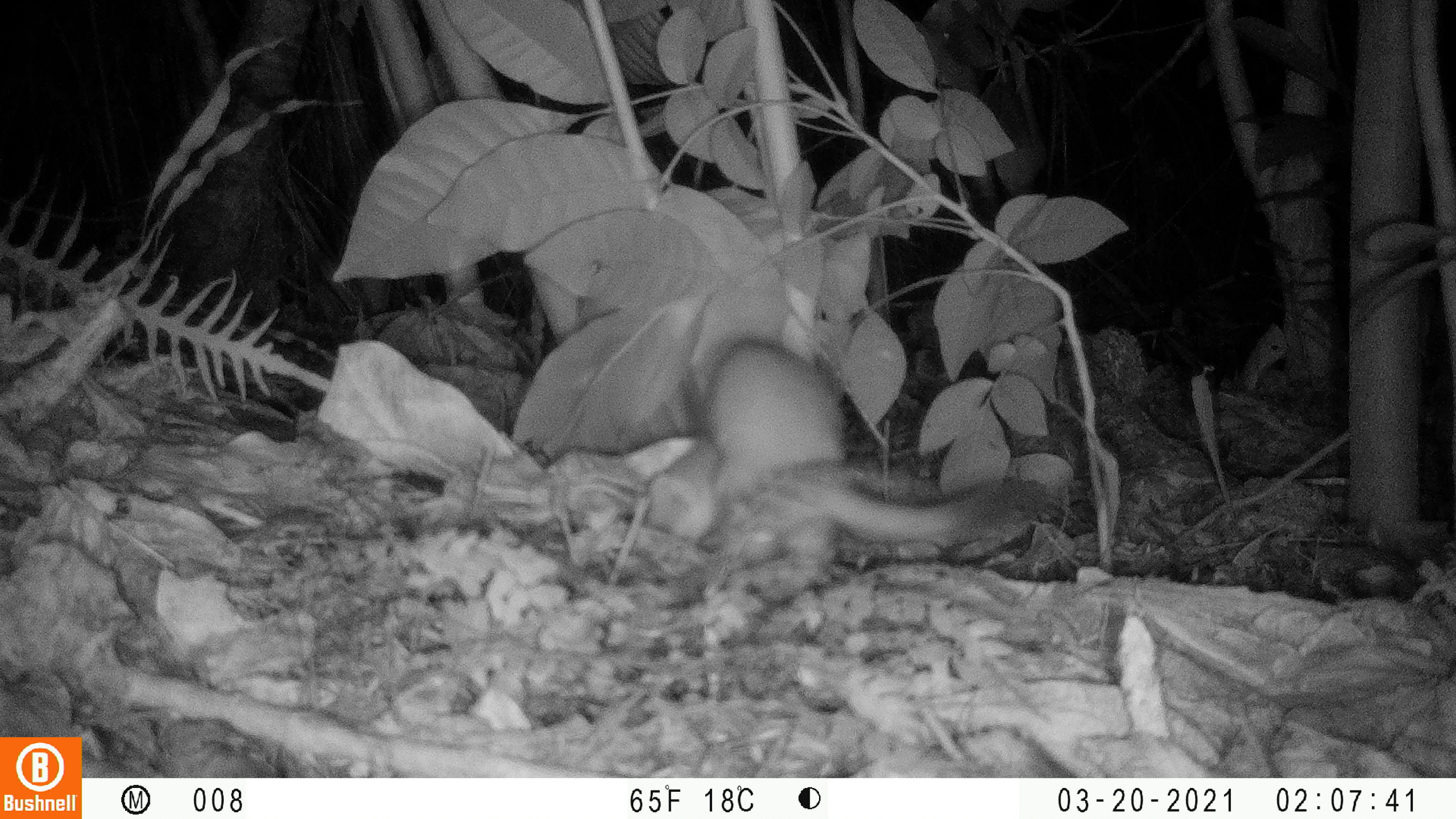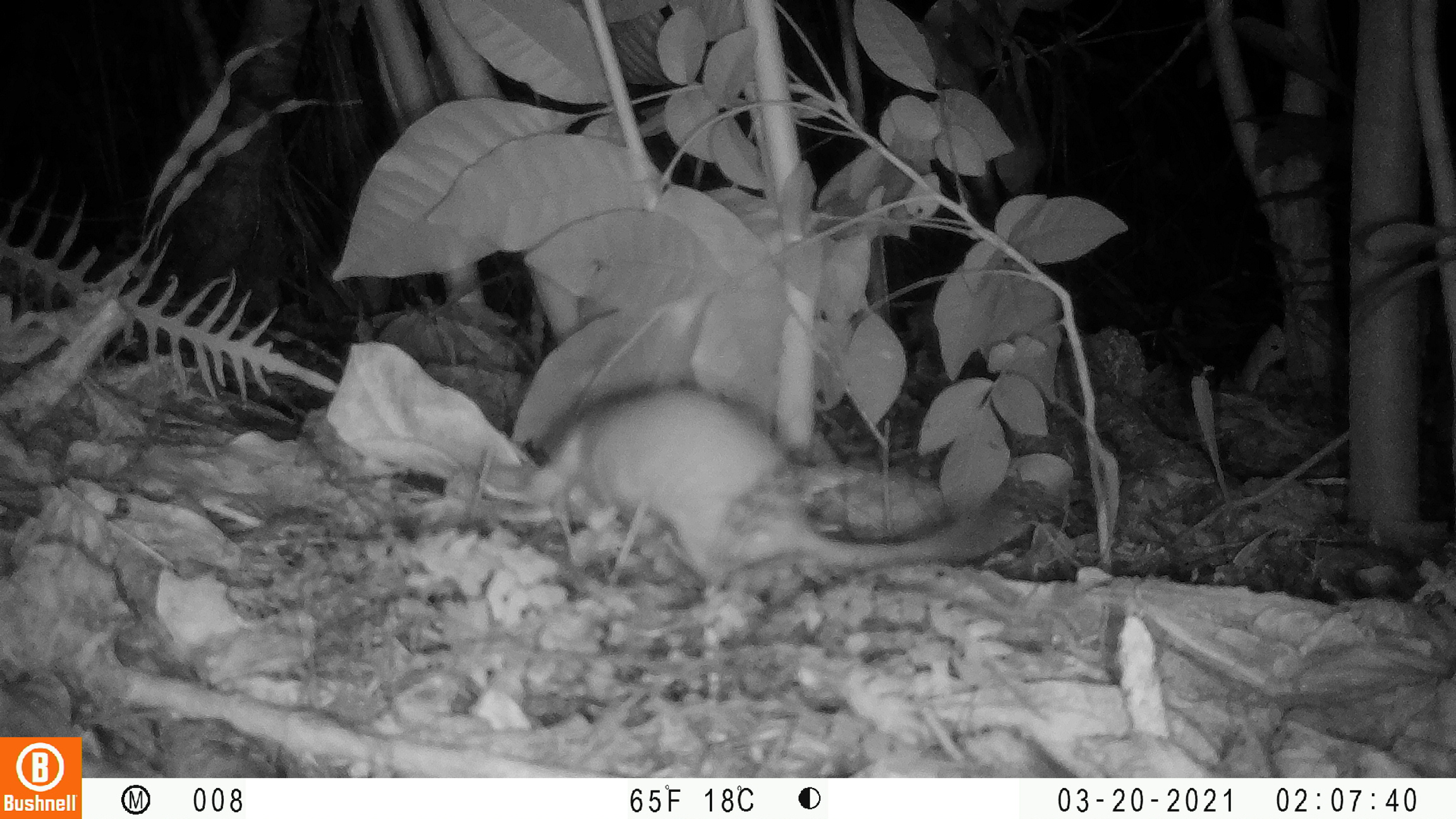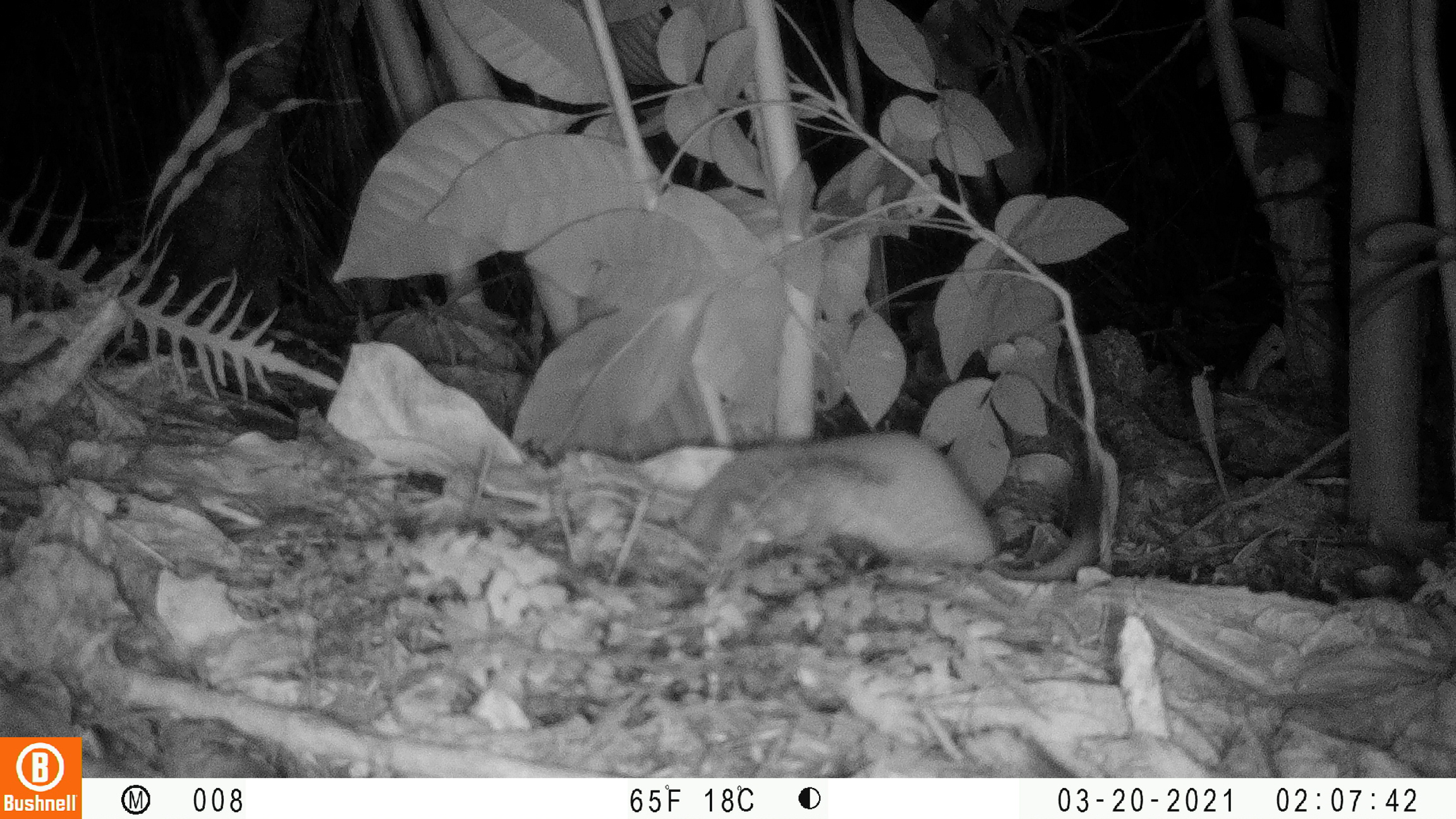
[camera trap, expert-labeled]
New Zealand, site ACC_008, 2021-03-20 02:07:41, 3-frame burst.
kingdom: Animalia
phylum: Chordata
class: Mammalia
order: Carnivora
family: Mustelidae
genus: Mustela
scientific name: Mustela erminea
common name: stoat